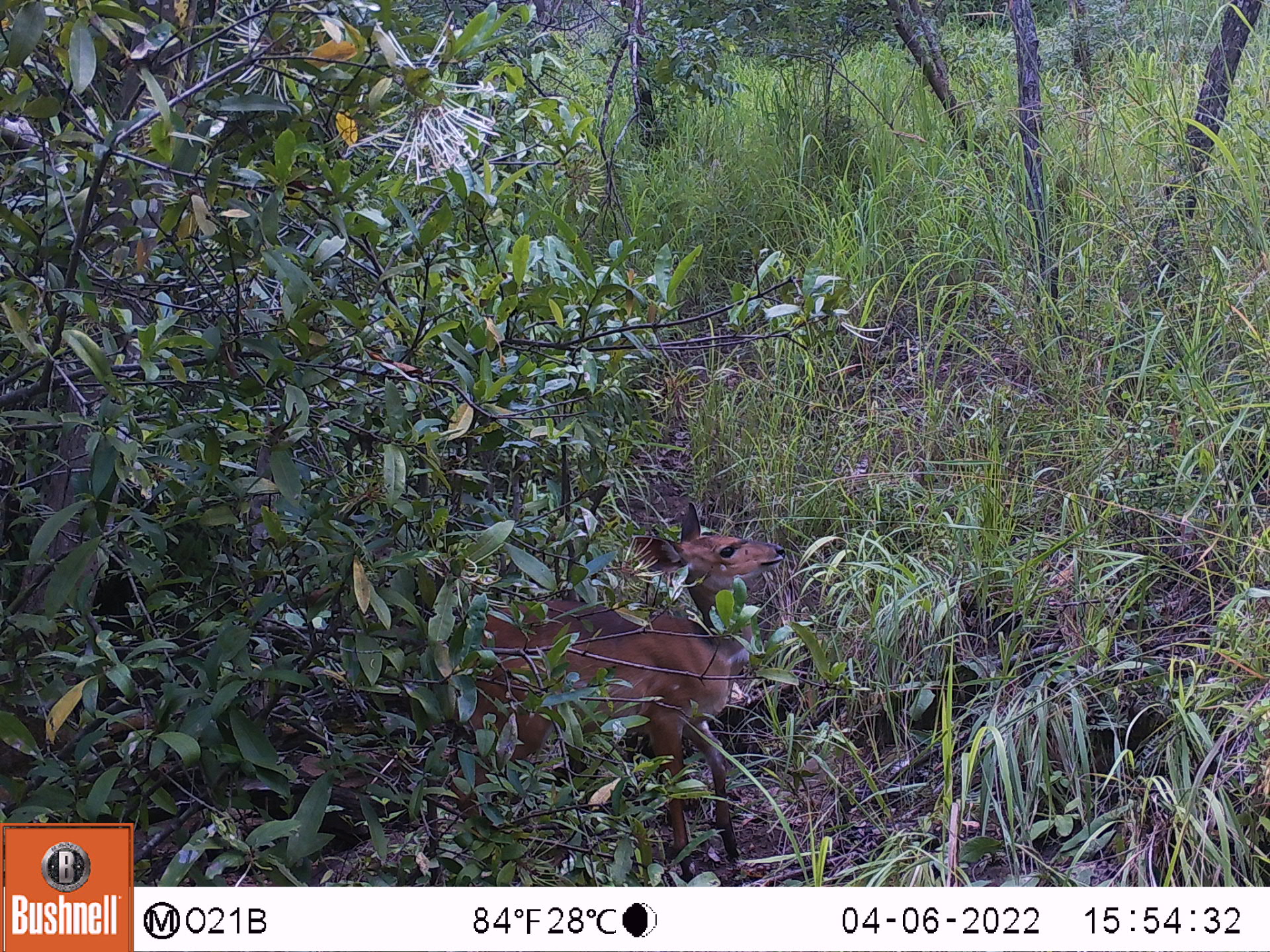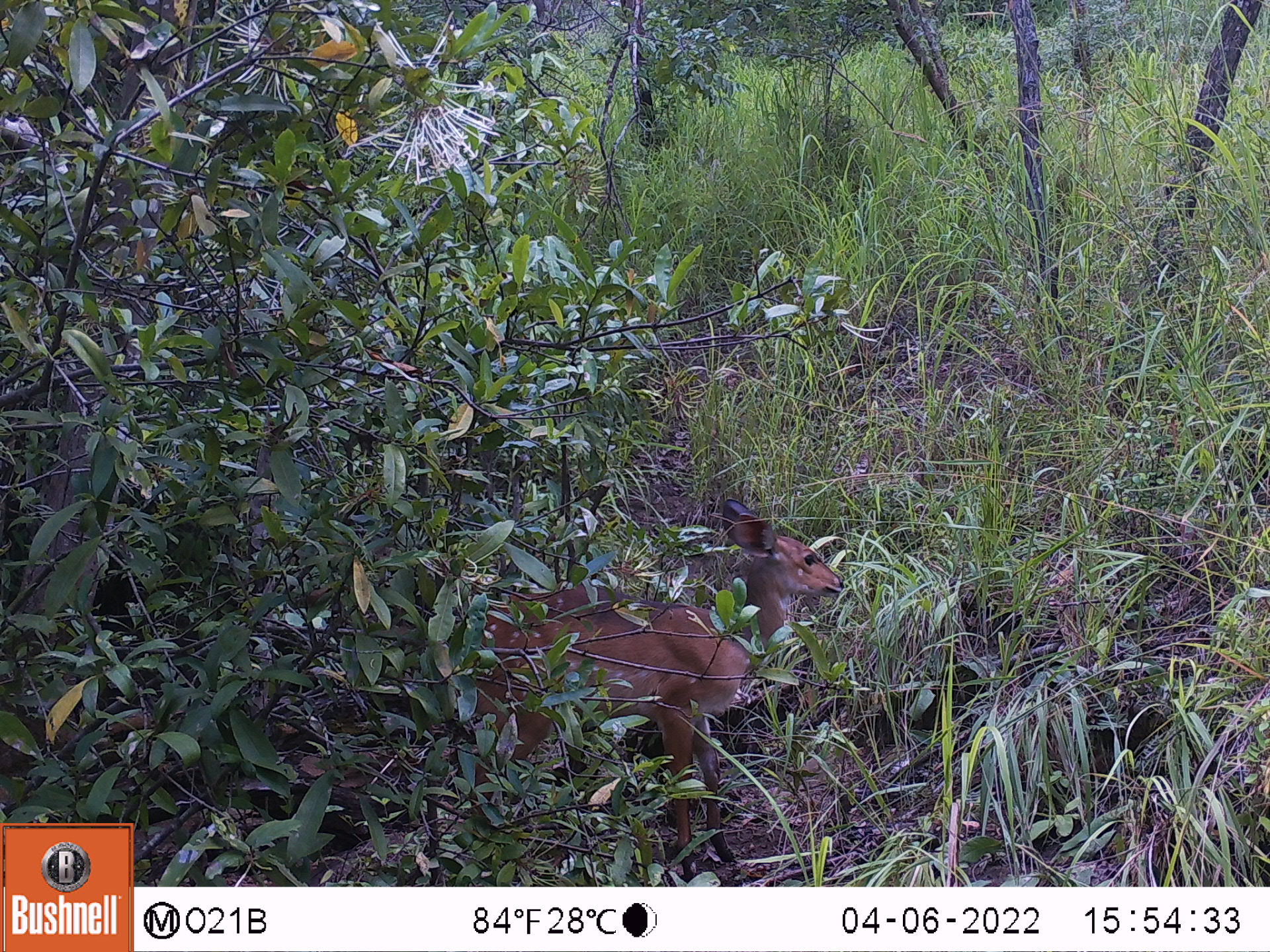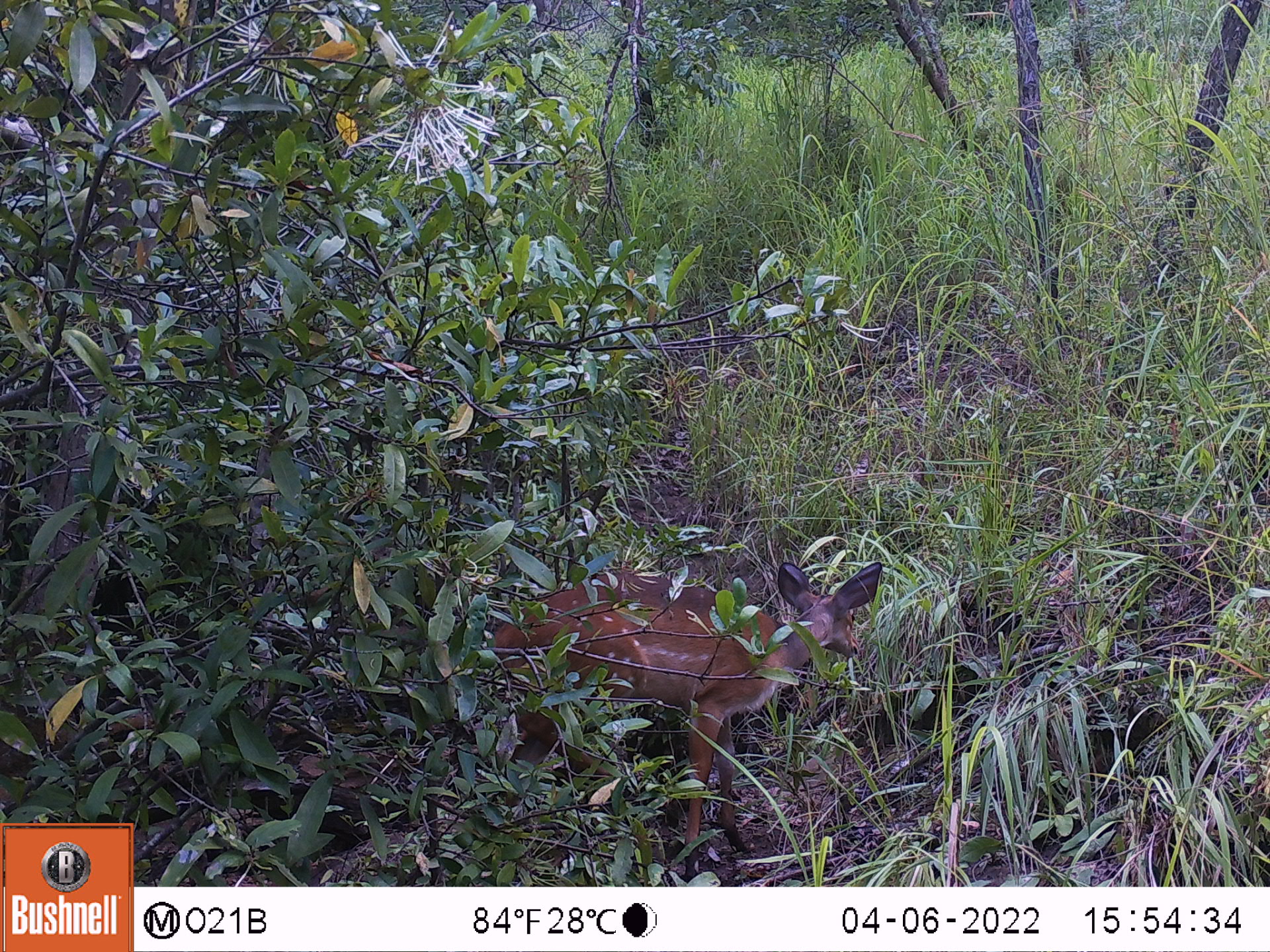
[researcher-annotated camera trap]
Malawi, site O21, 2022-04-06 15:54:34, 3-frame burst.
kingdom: Animalia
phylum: Chordata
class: Mammalia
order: Artiodactyla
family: Bovidae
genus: Tragelaphus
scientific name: Tragelaphus sylvaticus sylvaticus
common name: cape bushbuck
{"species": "cape bushbuck (Tragelaphus sylvaticus sylvaticus)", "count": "1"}